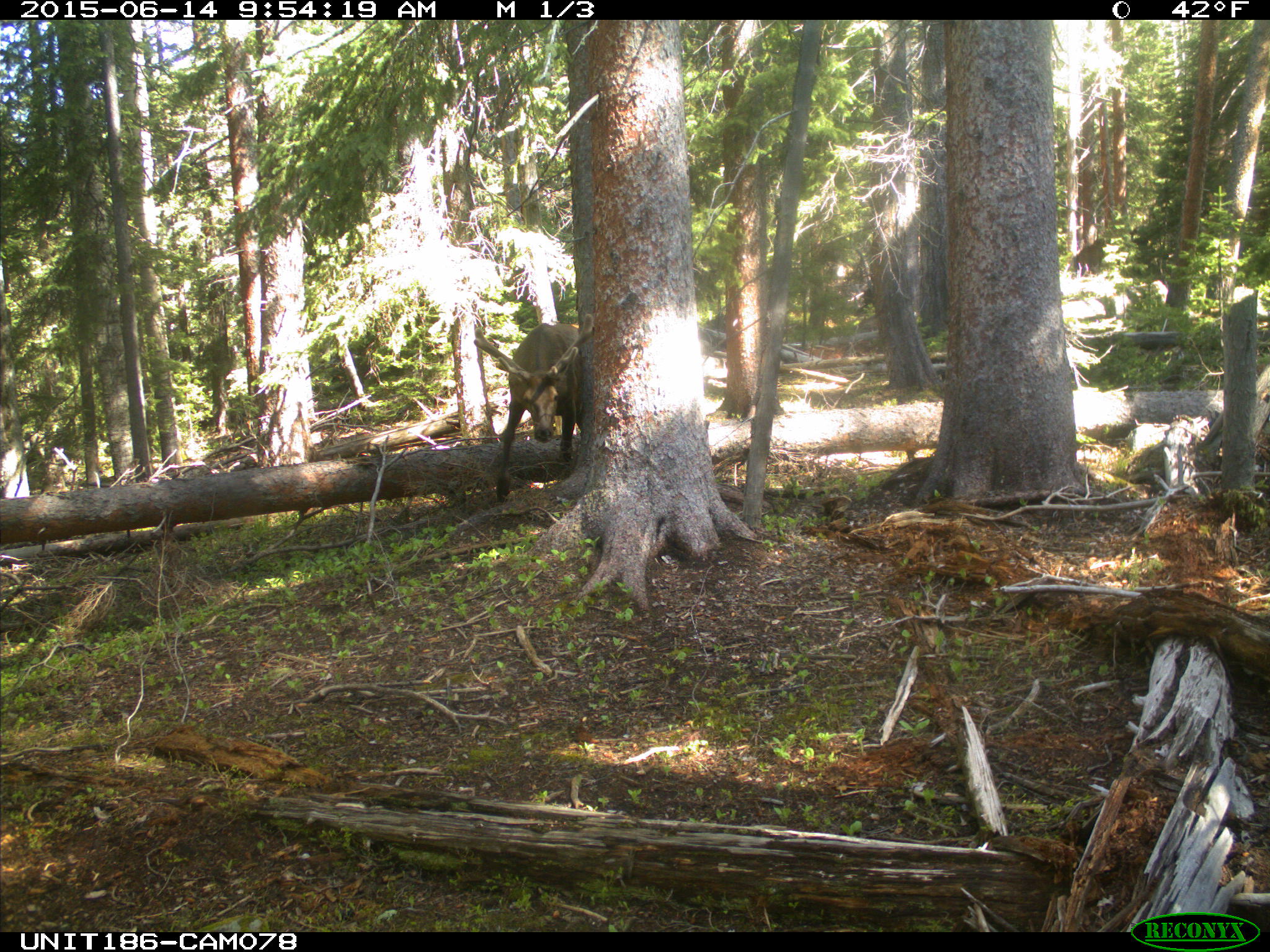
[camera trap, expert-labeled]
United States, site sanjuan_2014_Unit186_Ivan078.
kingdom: Animalia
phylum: Chordata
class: Mammalia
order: Artiodactyla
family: Cervidae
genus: Cervus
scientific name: Cervus elaphus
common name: red deer